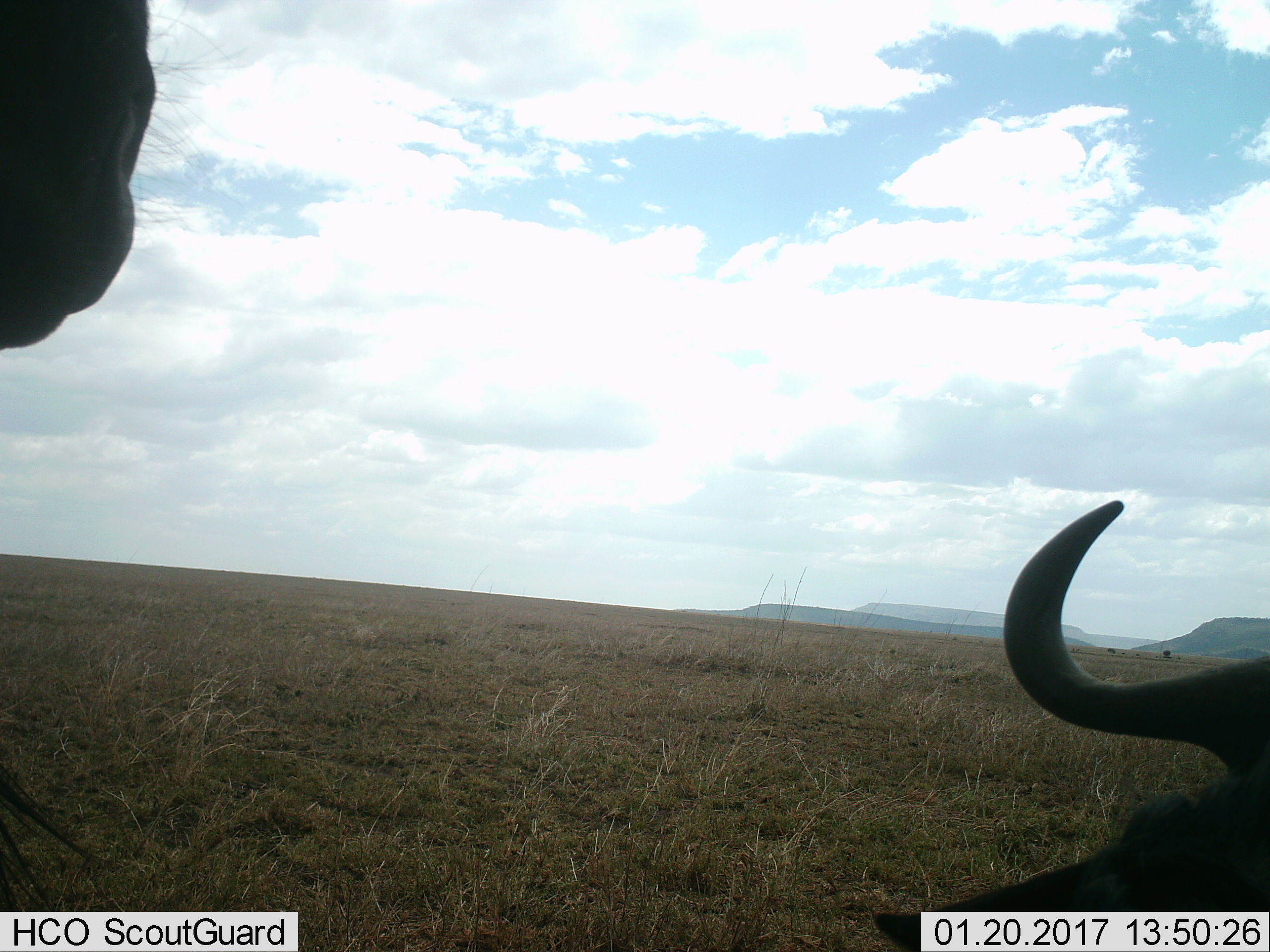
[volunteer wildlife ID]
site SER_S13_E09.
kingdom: Animalia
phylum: Chordata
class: Mammalia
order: Artiodactyla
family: Bovidae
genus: Connochaetes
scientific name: Connochaetes taurinus taurinus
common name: blue wildebeest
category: wildebeestblue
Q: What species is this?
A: Wildebeestblue (blue wildebeest) (Connochaetes taurinus taurinus).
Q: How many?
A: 2.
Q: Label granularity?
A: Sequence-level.